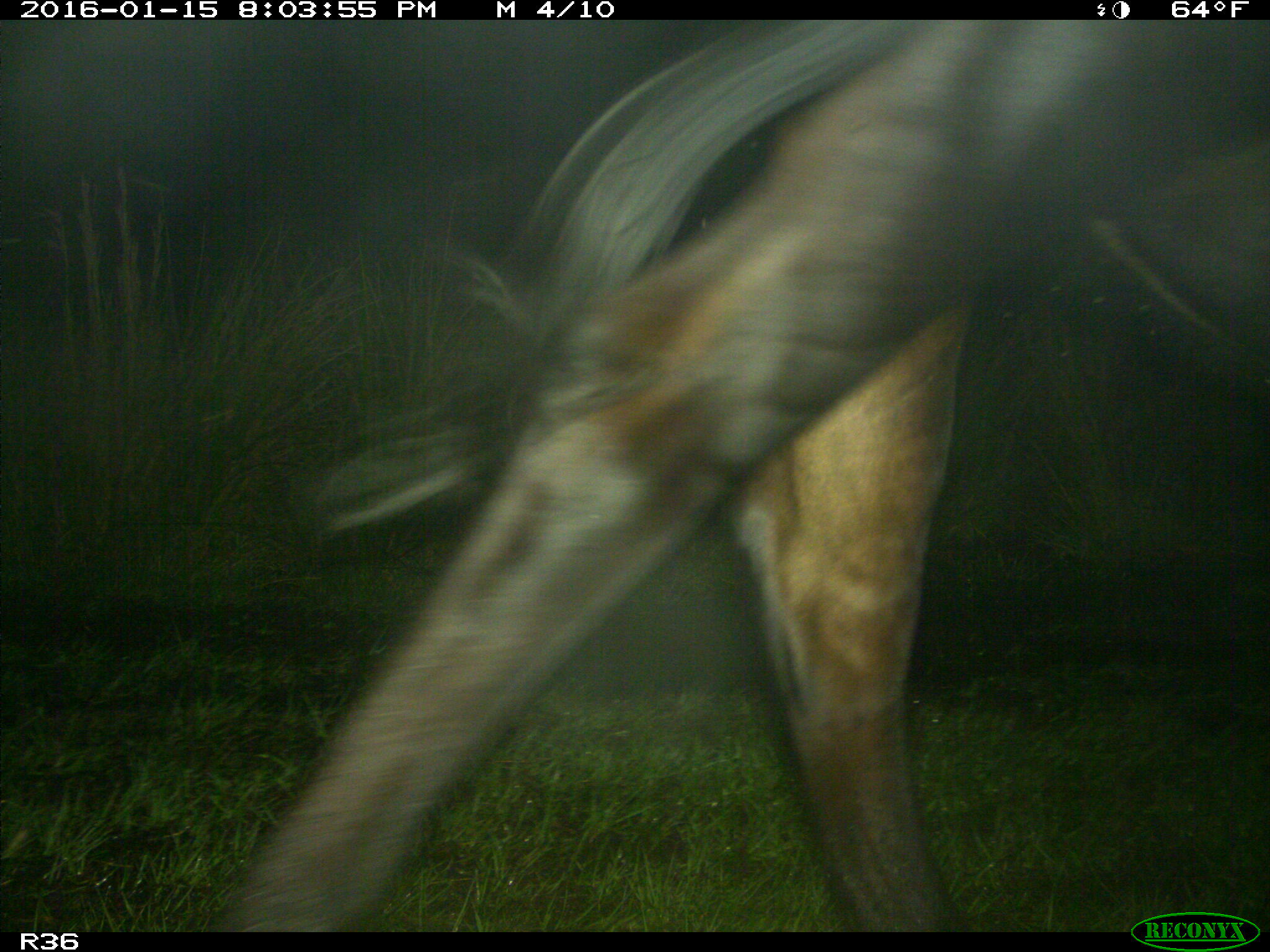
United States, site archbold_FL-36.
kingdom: Animalia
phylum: Chordata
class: Mammalia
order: Artiodactyla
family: Bovidae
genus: Bos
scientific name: Bos taurus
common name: domestic cow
Bos taurus (domestic cow).